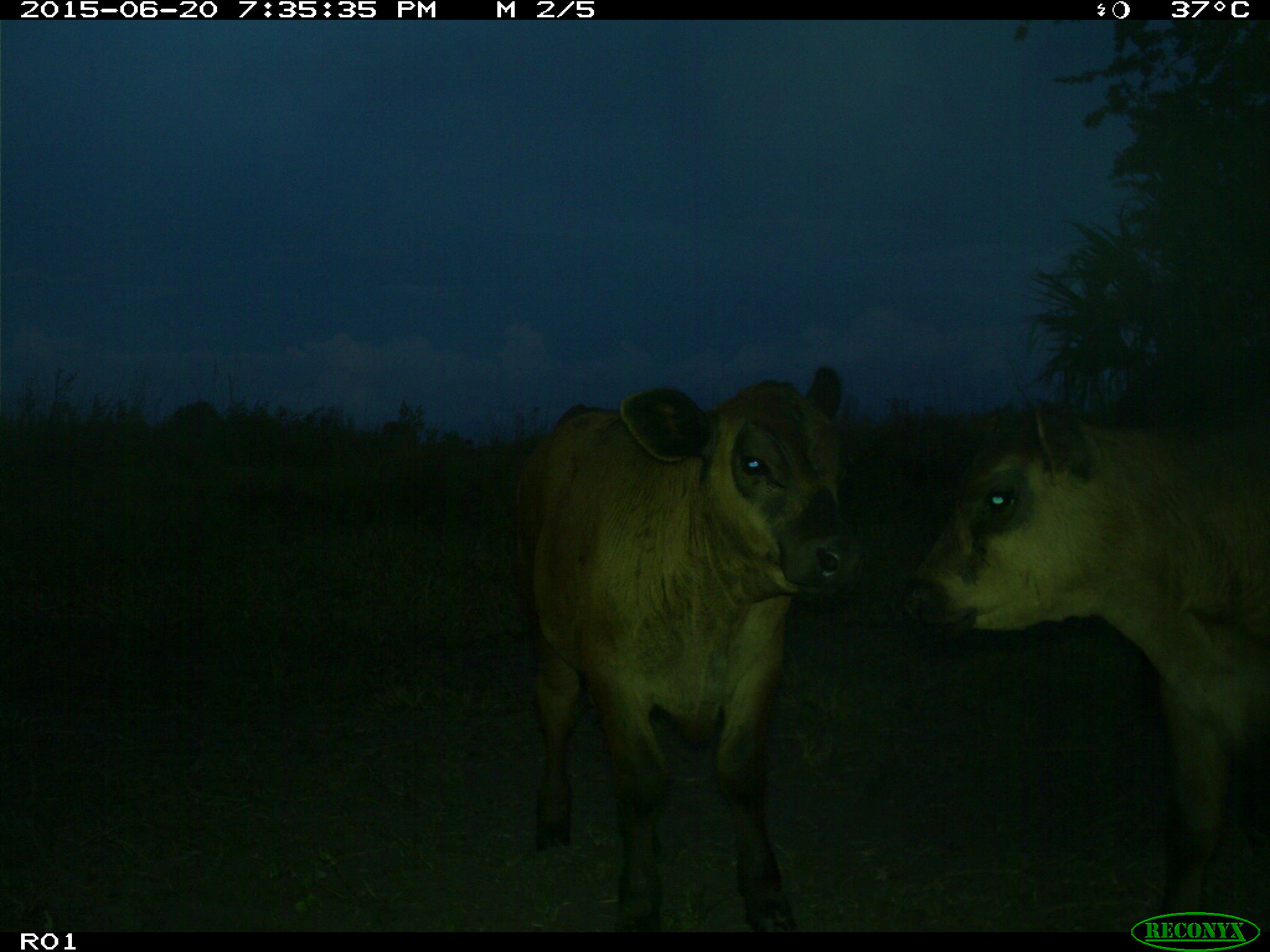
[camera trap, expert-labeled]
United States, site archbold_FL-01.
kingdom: Animalia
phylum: Chordata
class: Mammalia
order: Artiodactyla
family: Bovidae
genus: Bos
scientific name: Bos taurus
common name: domestic cow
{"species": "Bos taurus (domestic cow)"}